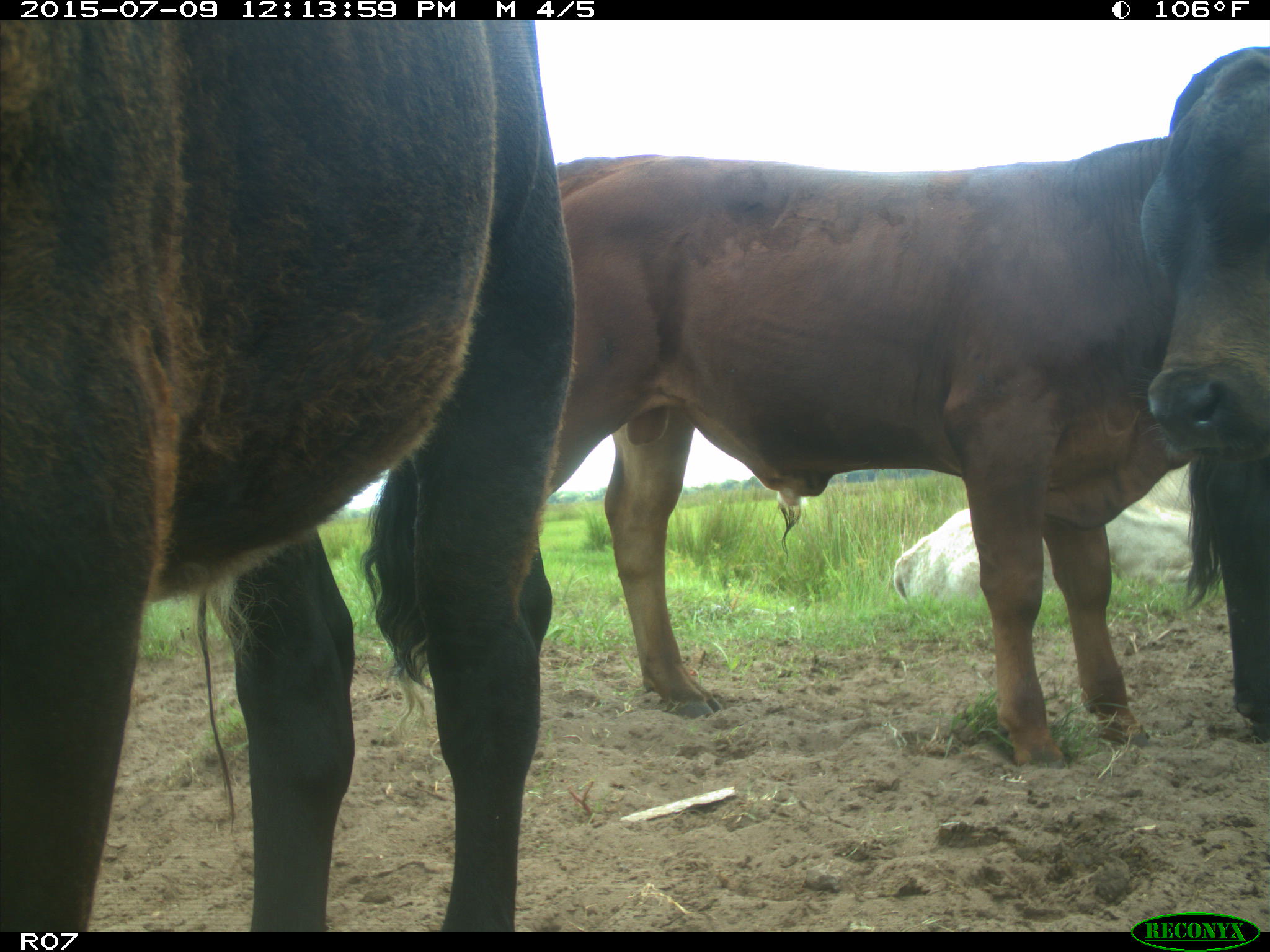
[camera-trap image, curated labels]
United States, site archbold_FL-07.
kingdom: Animalia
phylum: Chordata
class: Mammalia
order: Artiodactyla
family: Bovidae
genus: Bos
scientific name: Bos taurus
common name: domestic cow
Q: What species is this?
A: Bos taurus (domestic cow).